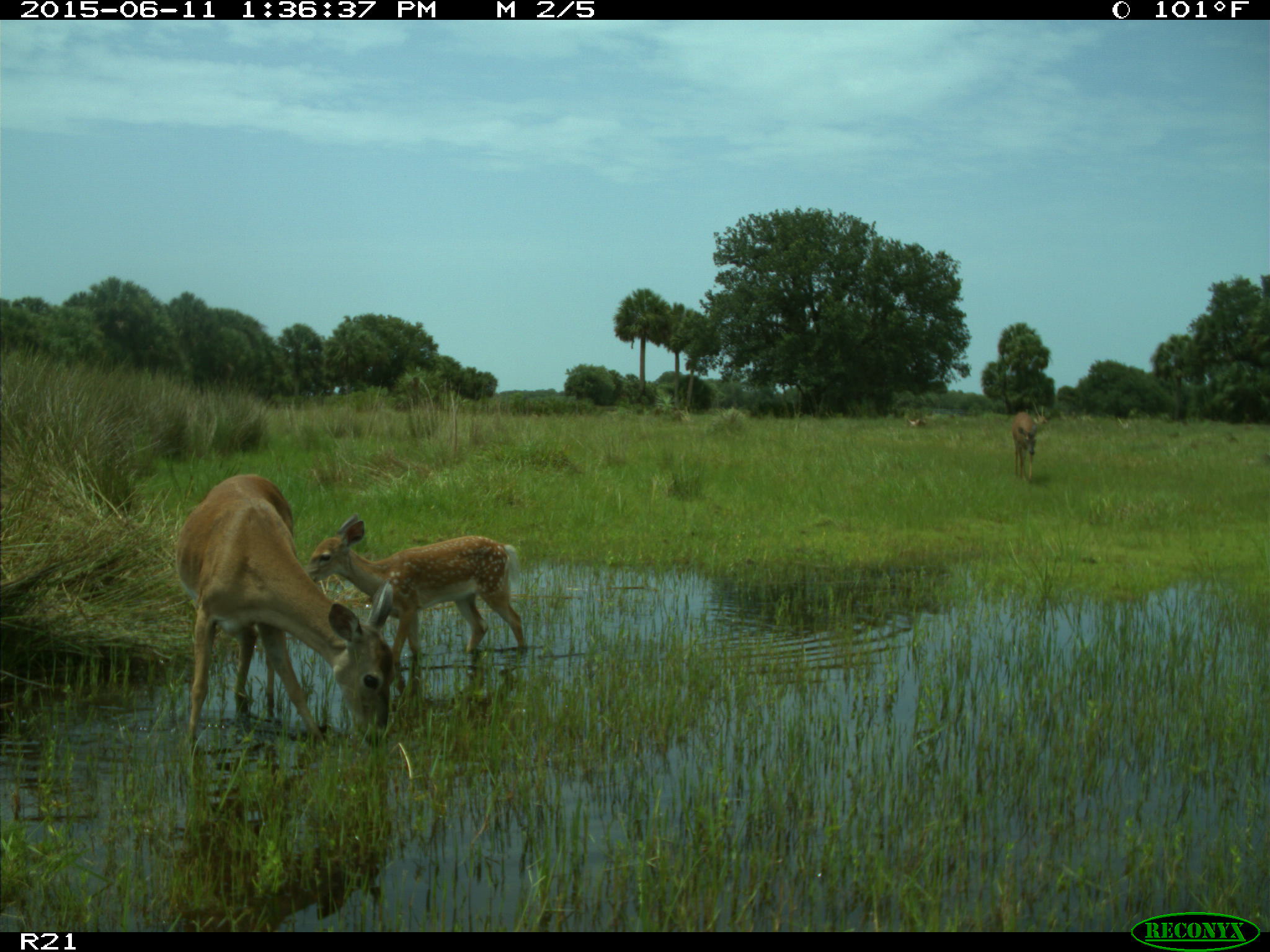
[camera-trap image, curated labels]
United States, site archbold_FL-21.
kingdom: Animalia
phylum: Chordata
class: Mammalia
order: Artiodactyla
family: Cervidae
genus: Odocoileus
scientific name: Odocoileus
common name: deer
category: unidentified deer